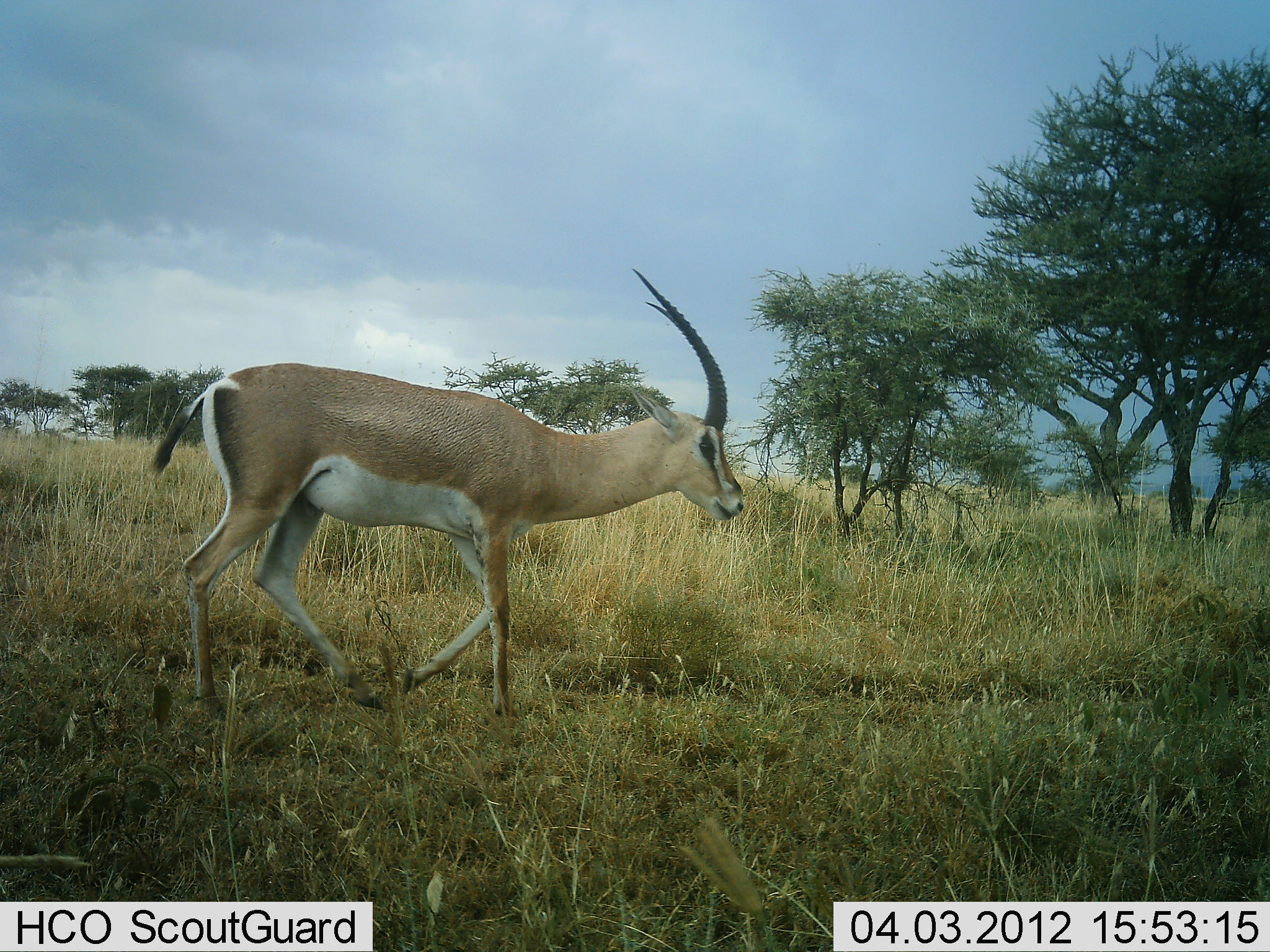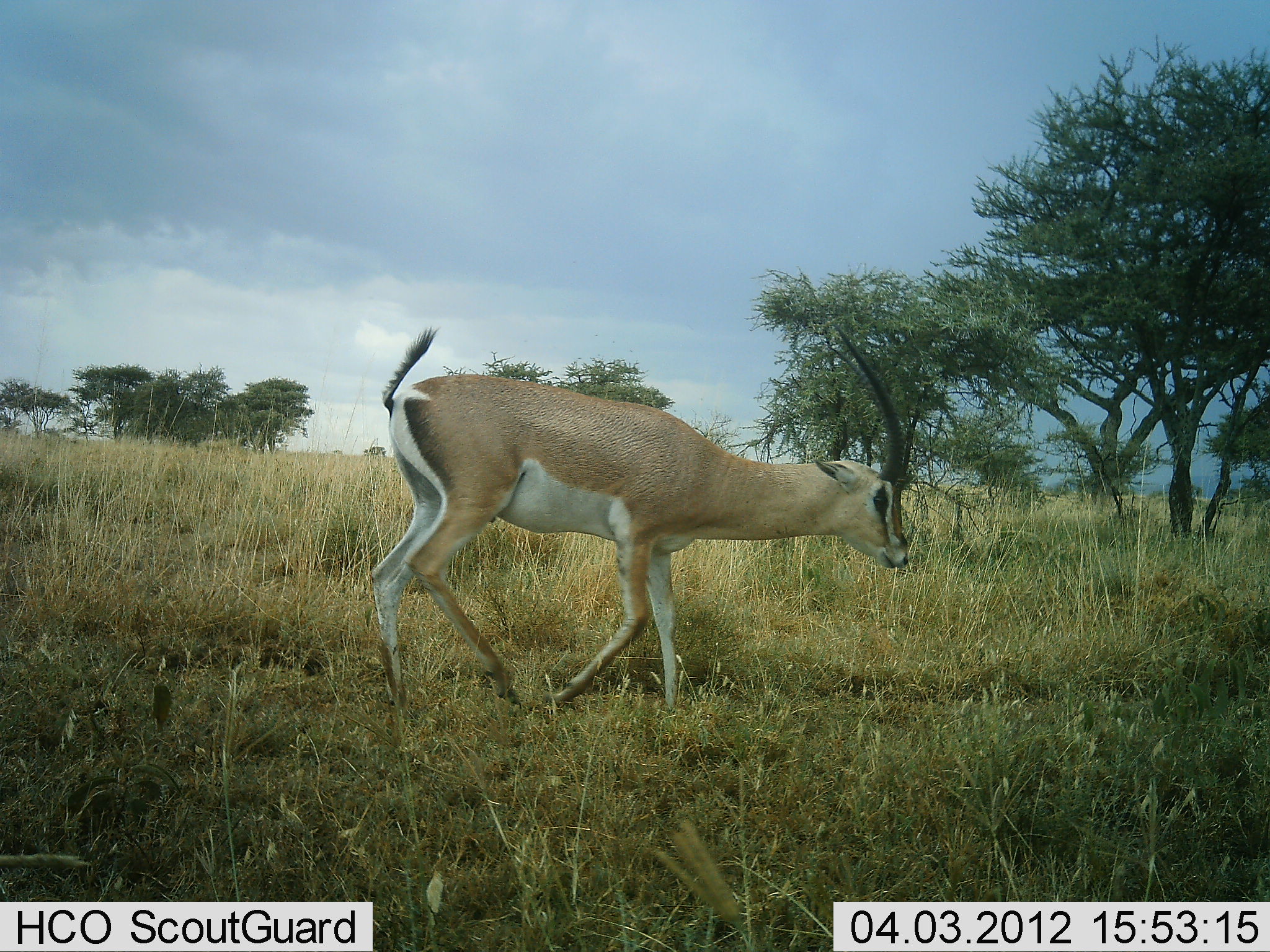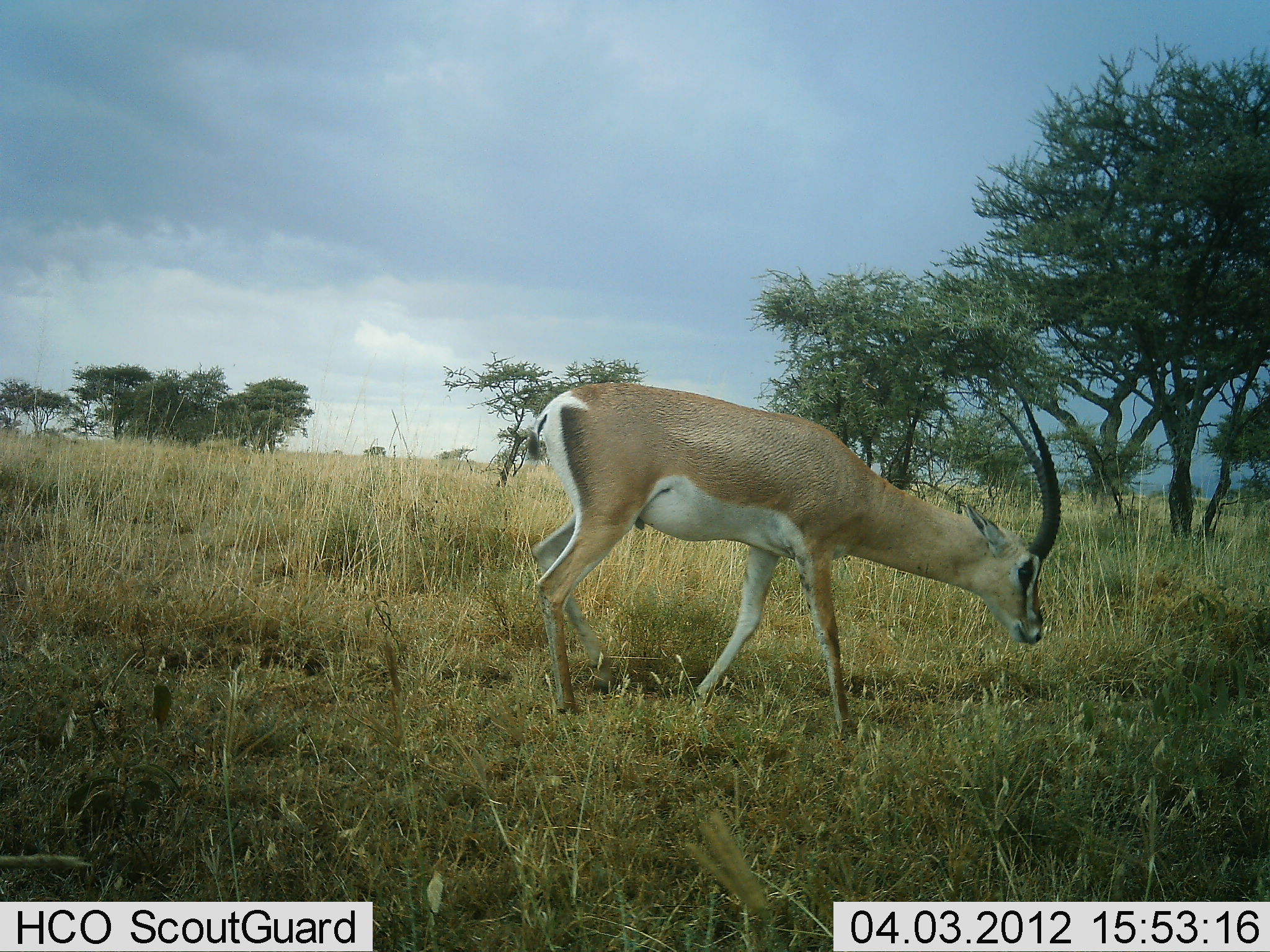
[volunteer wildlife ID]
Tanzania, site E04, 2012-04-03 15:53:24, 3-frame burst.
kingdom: Animalia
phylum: Chordata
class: Mammalia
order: Artiodactyla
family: Bovidae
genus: Nanger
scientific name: Nanger granti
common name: grant's gazelle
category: gazellegrants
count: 1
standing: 14%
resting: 0%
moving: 91%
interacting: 0%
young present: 0%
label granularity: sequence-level